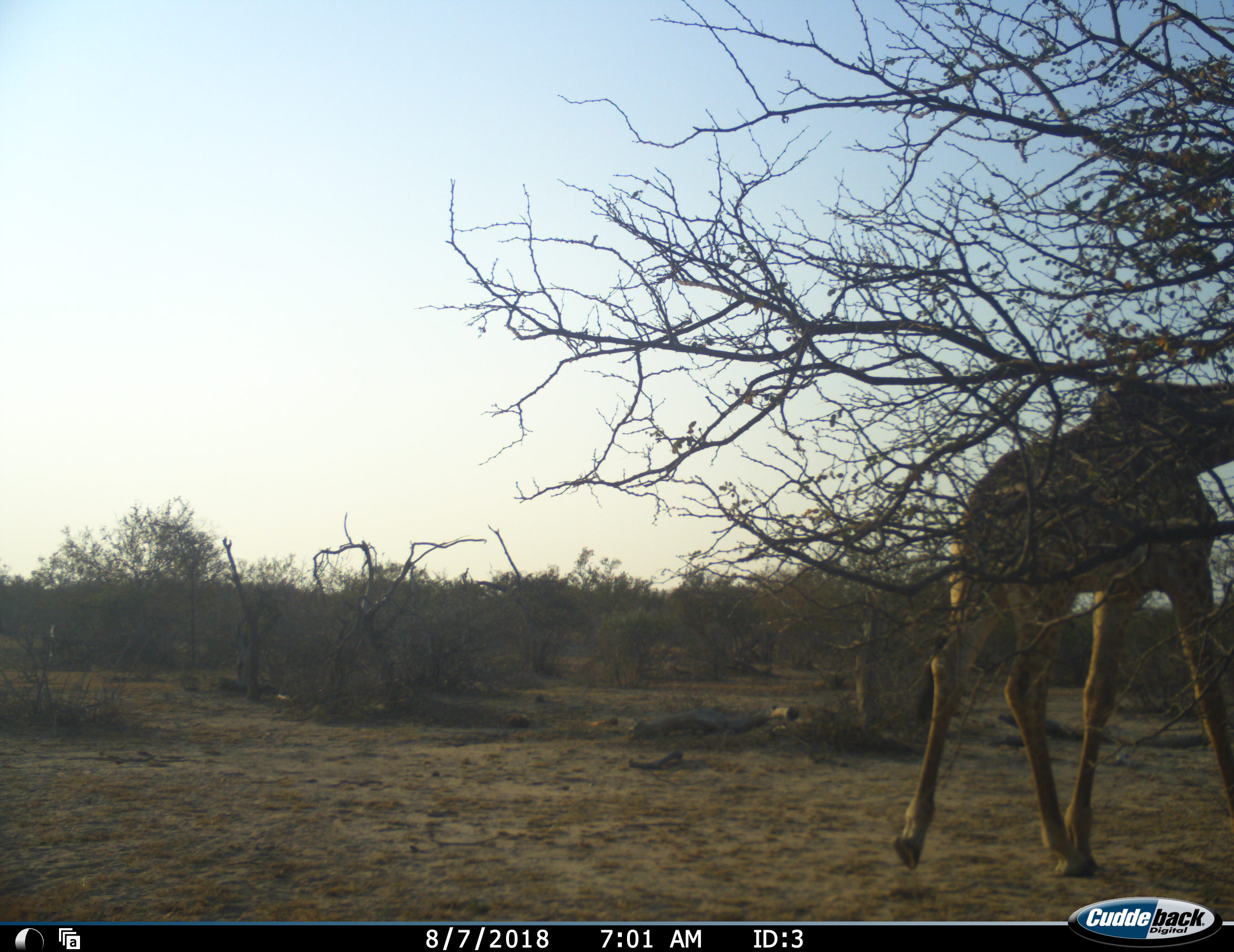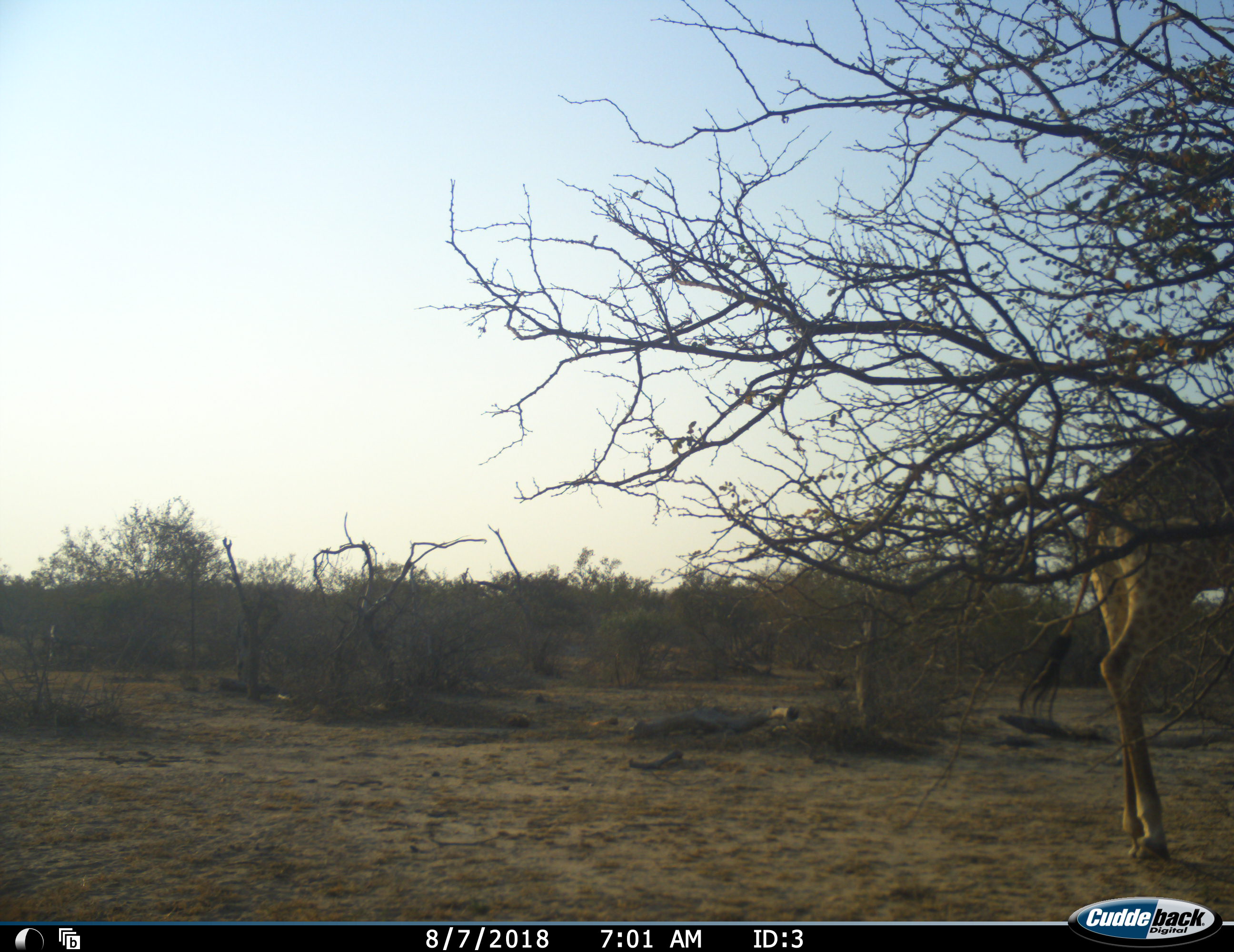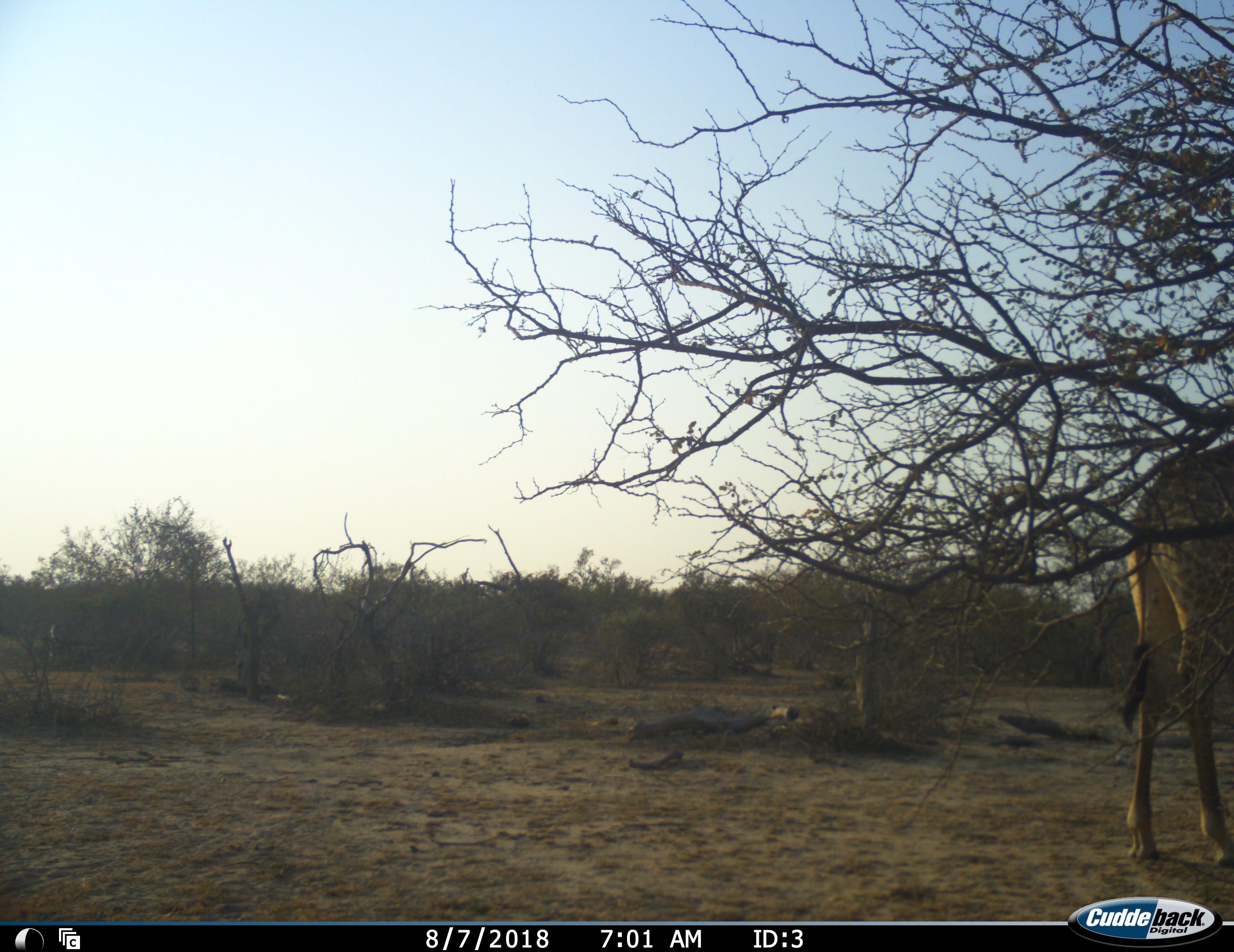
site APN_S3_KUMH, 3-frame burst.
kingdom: Animalia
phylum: Chordata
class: Mammalia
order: Artiodactyla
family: Giraffidae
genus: Giraffa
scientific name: Giraffa camelopardalis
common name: giraffe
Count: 1.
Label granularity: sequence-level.